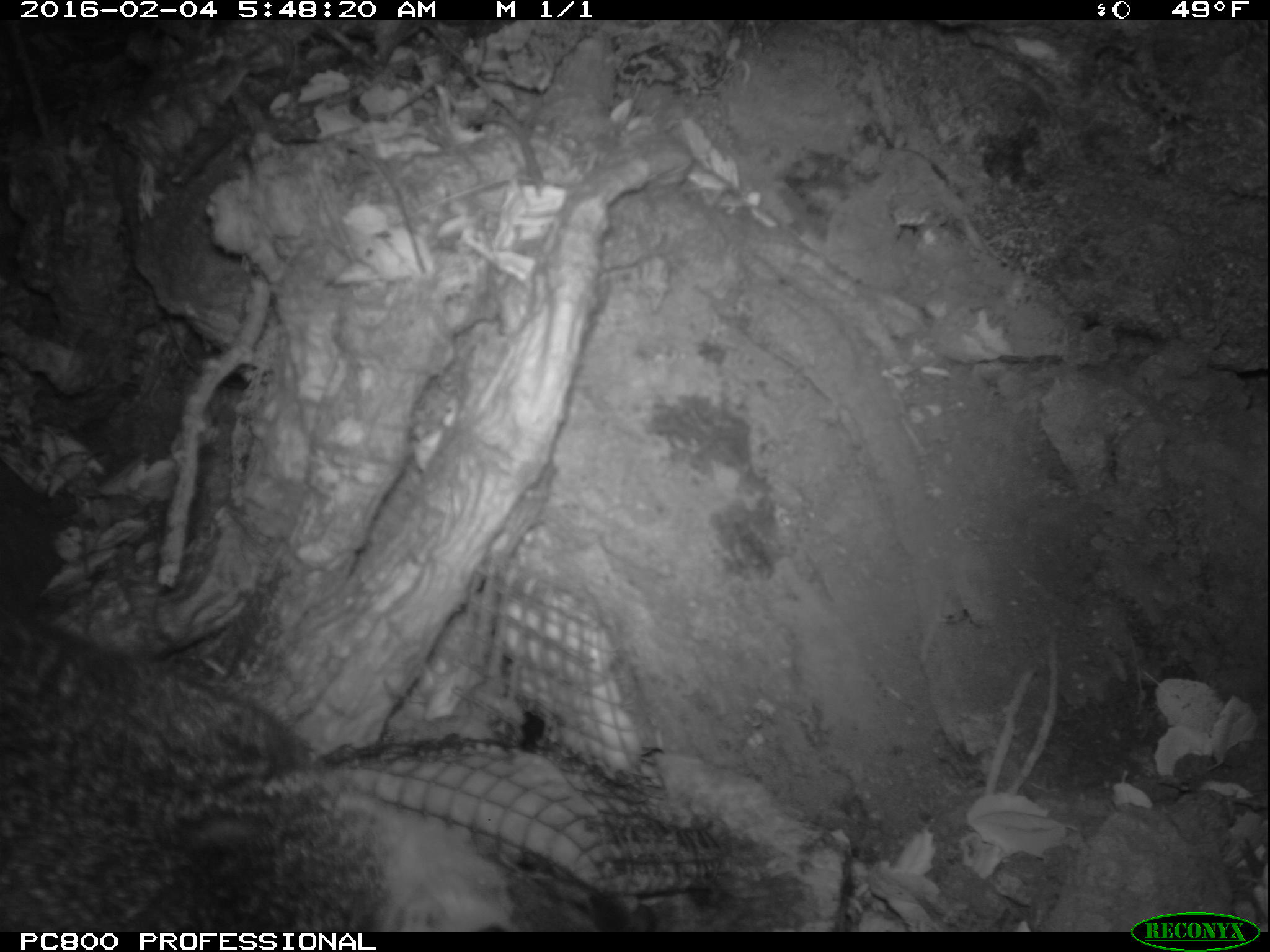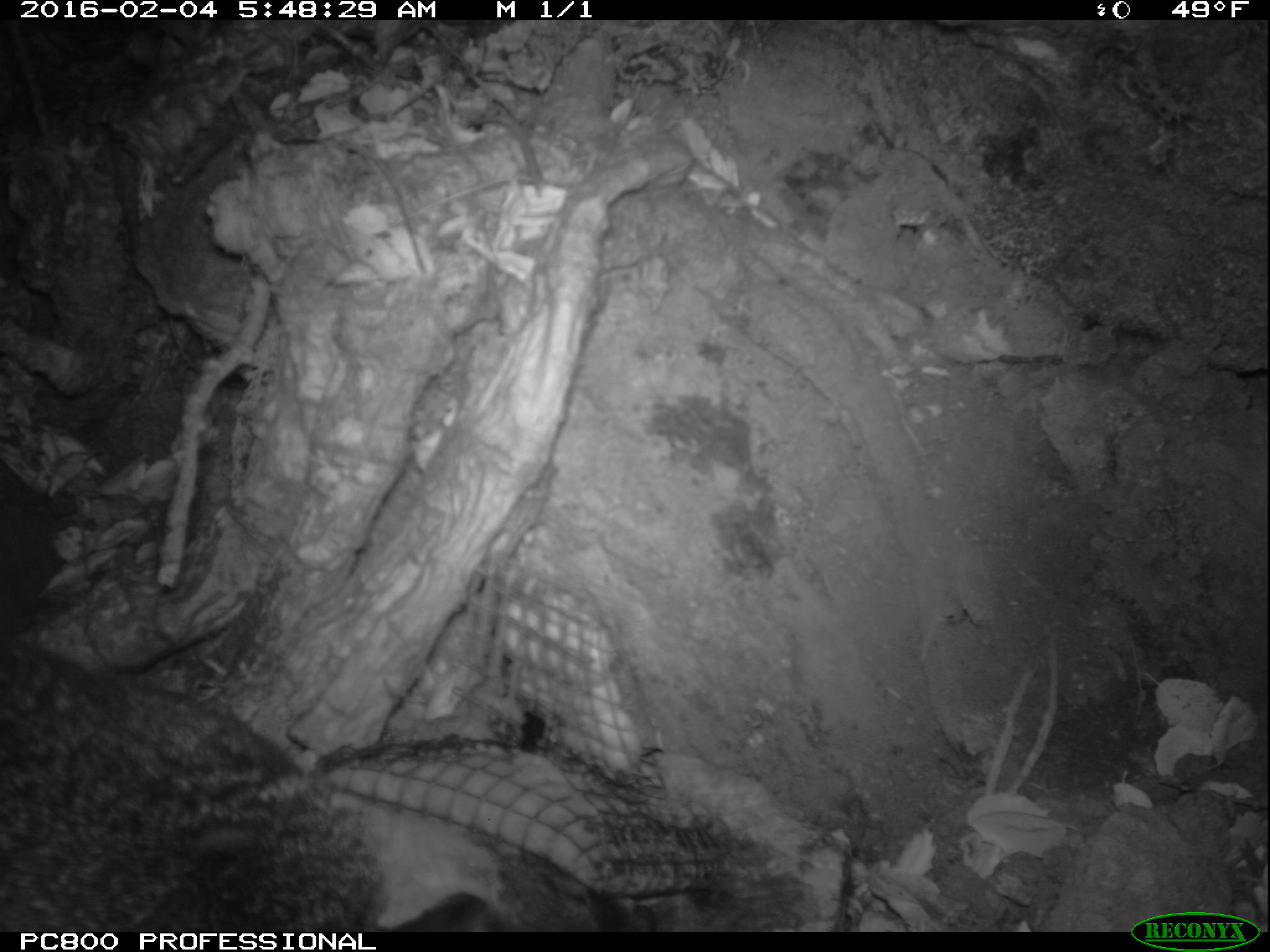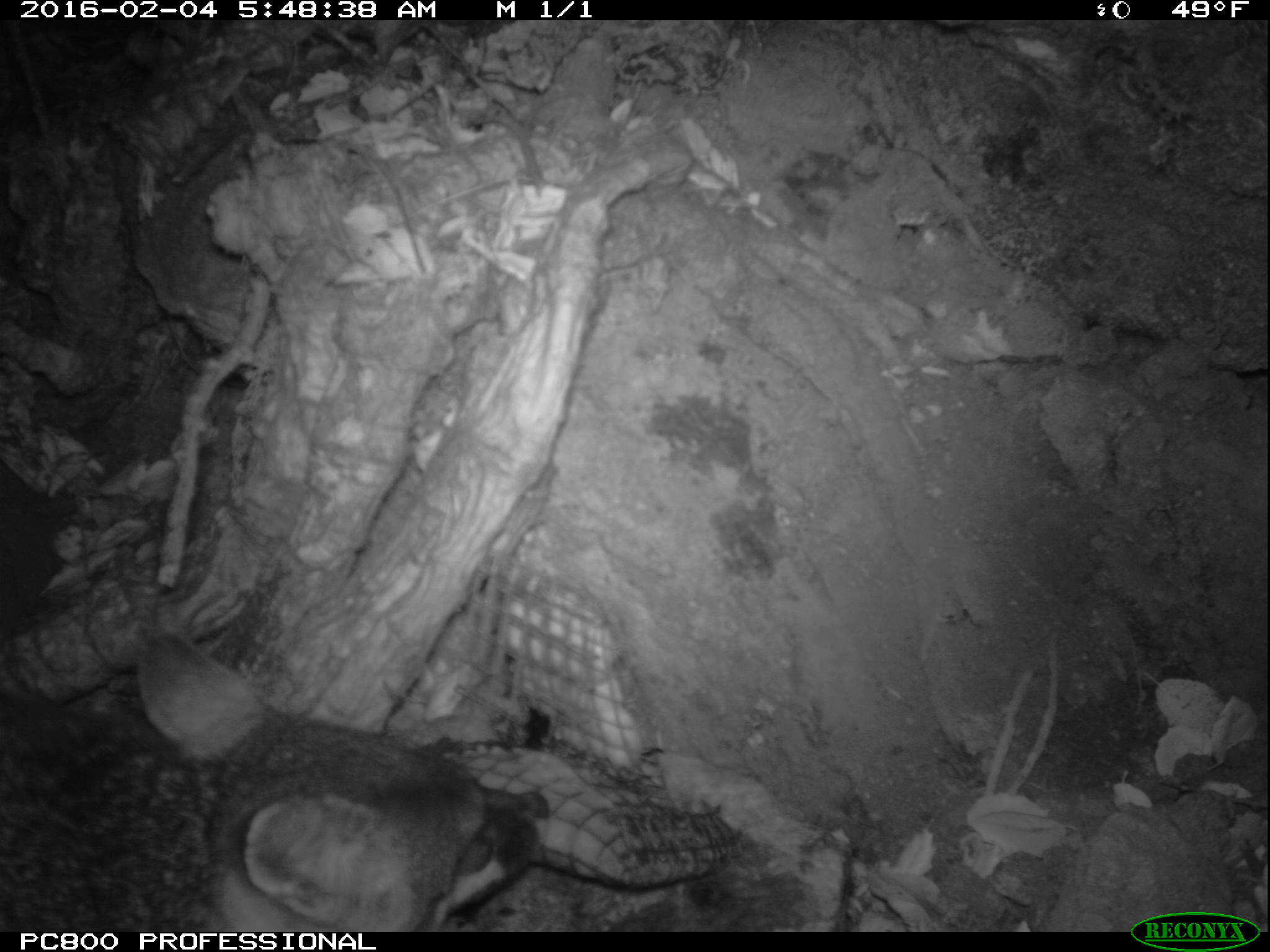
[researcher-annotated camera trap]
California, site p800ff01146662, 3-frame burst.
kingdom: Animalia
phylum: Chordata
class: Mammalia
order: Carnivora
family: Canidae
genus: Urocyon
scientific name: Urocyon littoralis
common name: island fox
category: fox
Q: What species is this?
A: Fox (island fox) (Urocyon littoralis).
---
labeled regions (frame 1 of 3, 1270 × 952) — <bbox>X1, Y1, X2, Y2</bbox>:
fox: <bbox>0, 597, 660, 932</bbox>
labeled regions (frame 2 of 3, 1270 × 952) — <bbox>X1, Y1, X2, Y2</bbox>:
fox: <bbox>0, 641, 657, 932</bbox>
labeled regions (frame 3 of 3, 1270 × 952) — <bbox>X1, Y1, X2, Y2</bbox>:
fox: <bbox>0, 625, 549, 931</bbox>